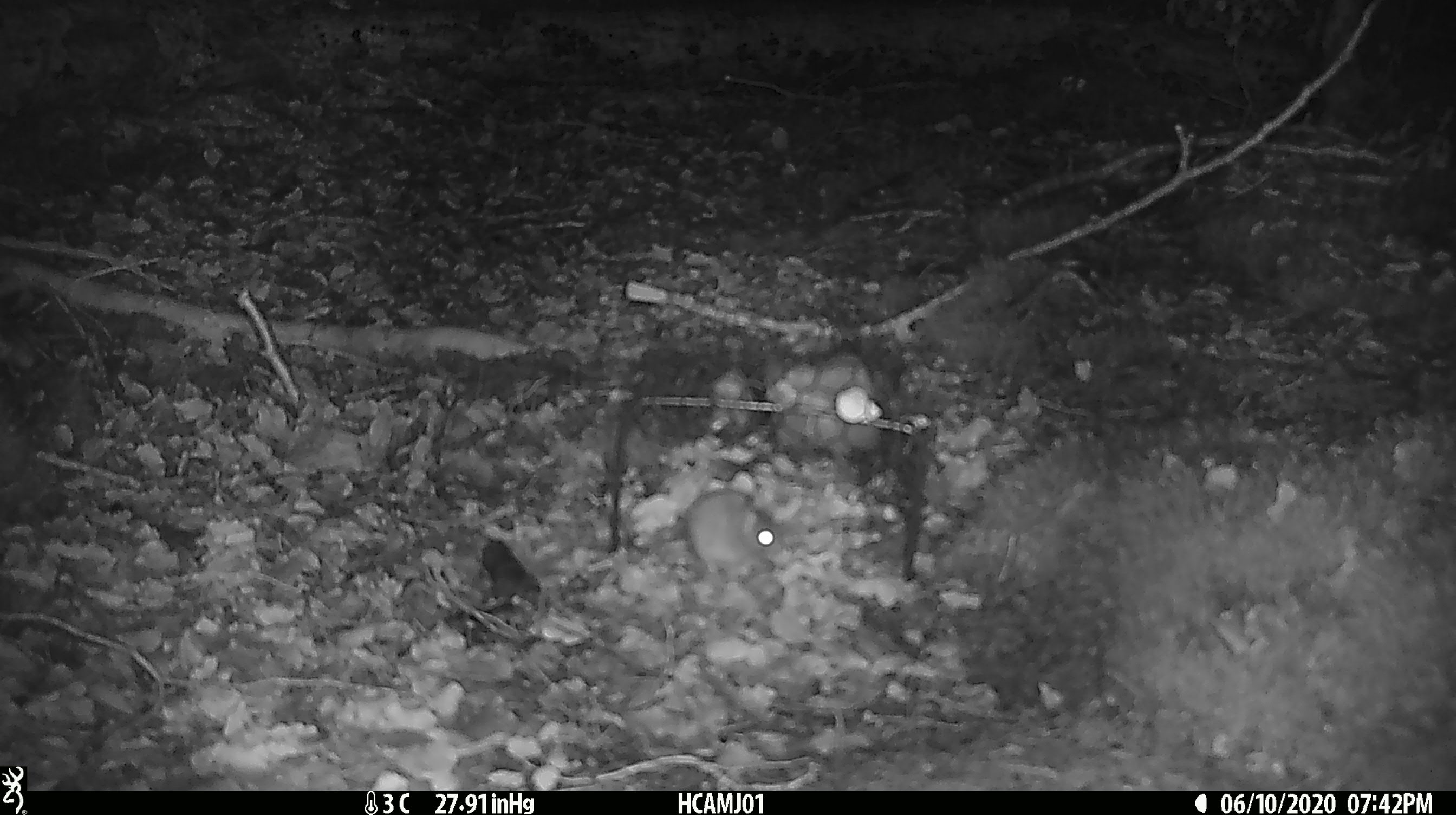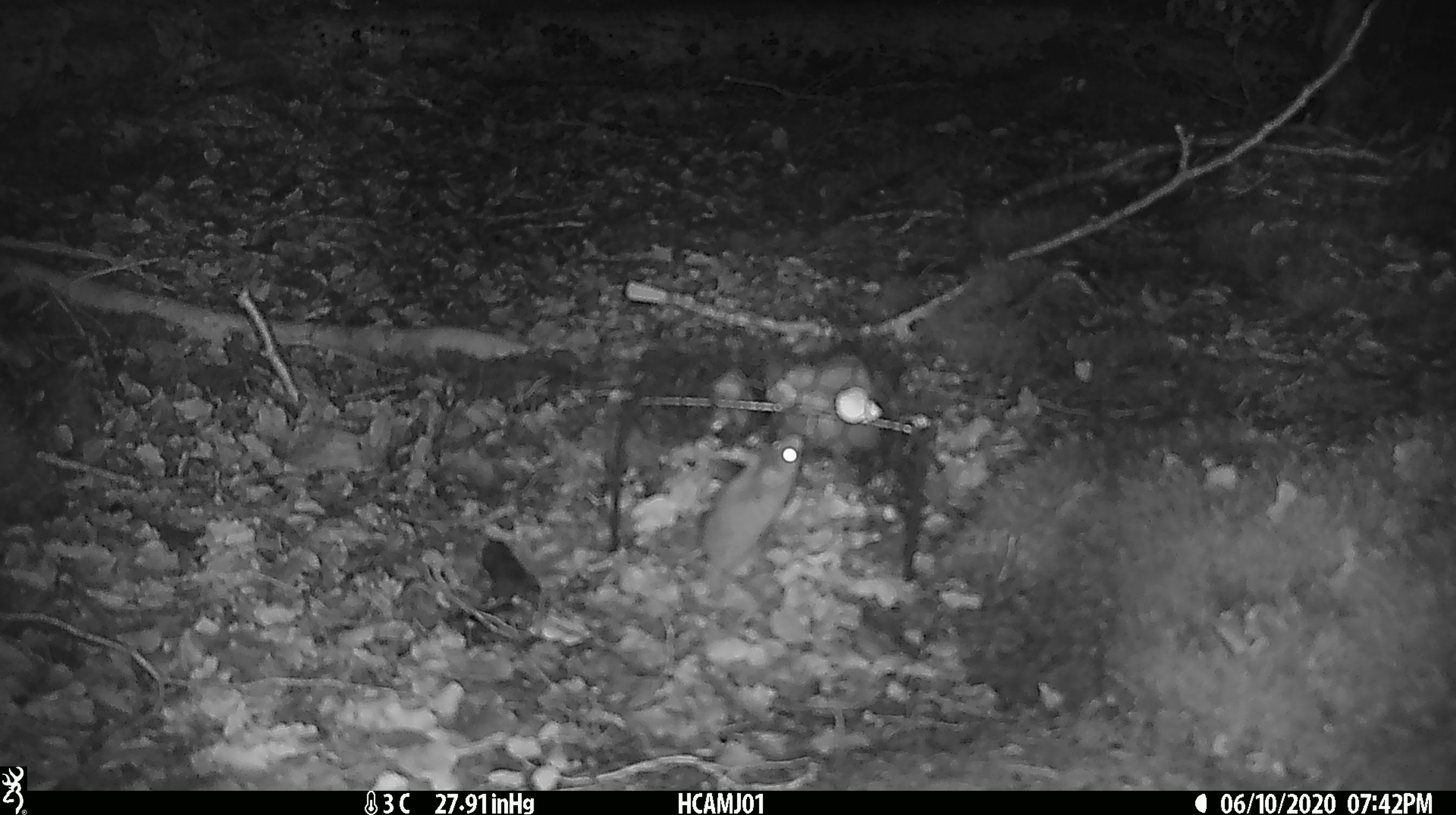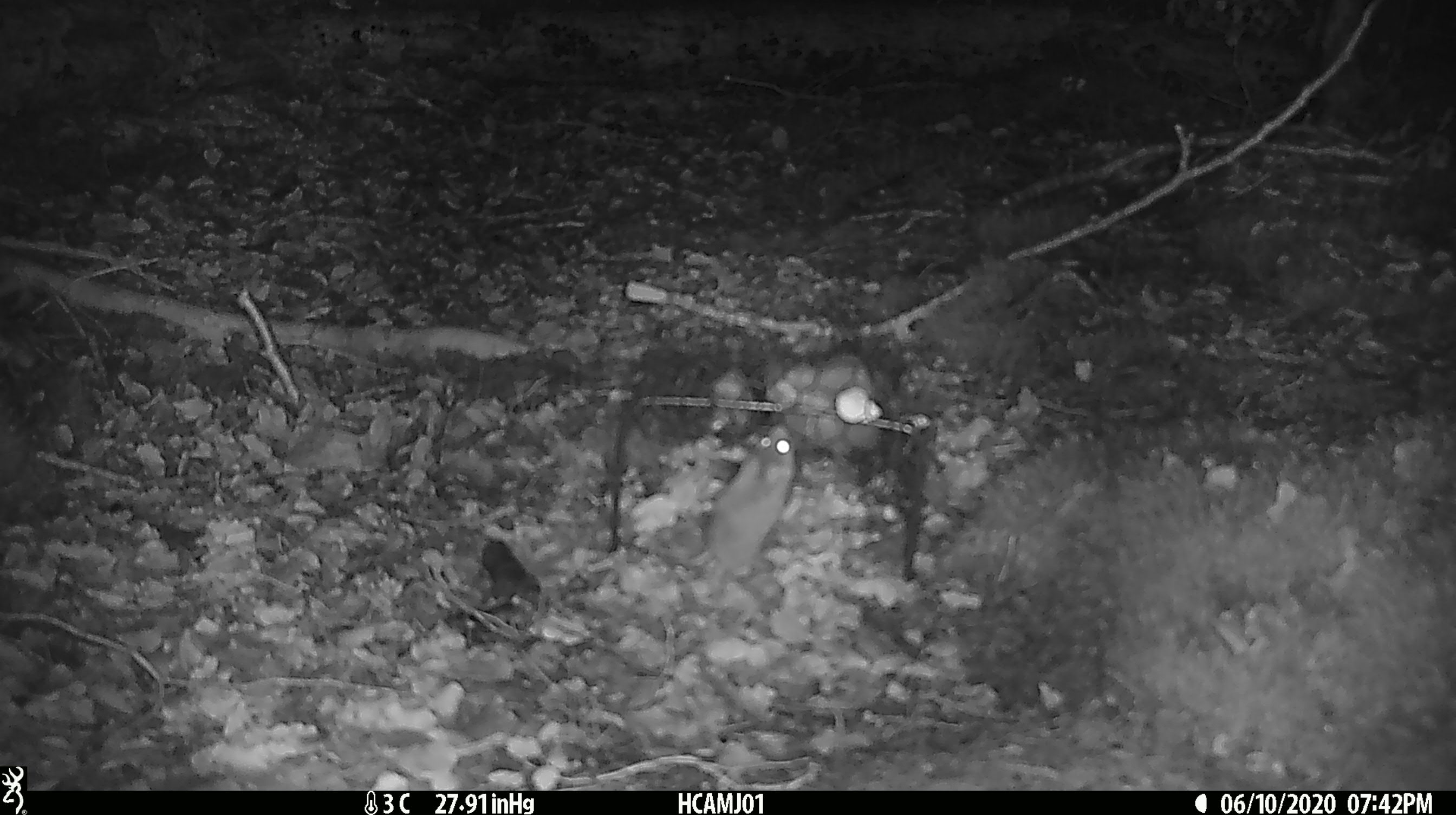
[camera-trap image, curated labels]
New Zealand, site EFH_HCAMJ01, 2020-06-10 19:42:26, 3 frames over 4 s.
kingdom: Animalia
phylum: Chordata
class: Mammalia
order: Rodentia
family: Muridae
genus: Mus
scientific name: Mus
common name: mouse